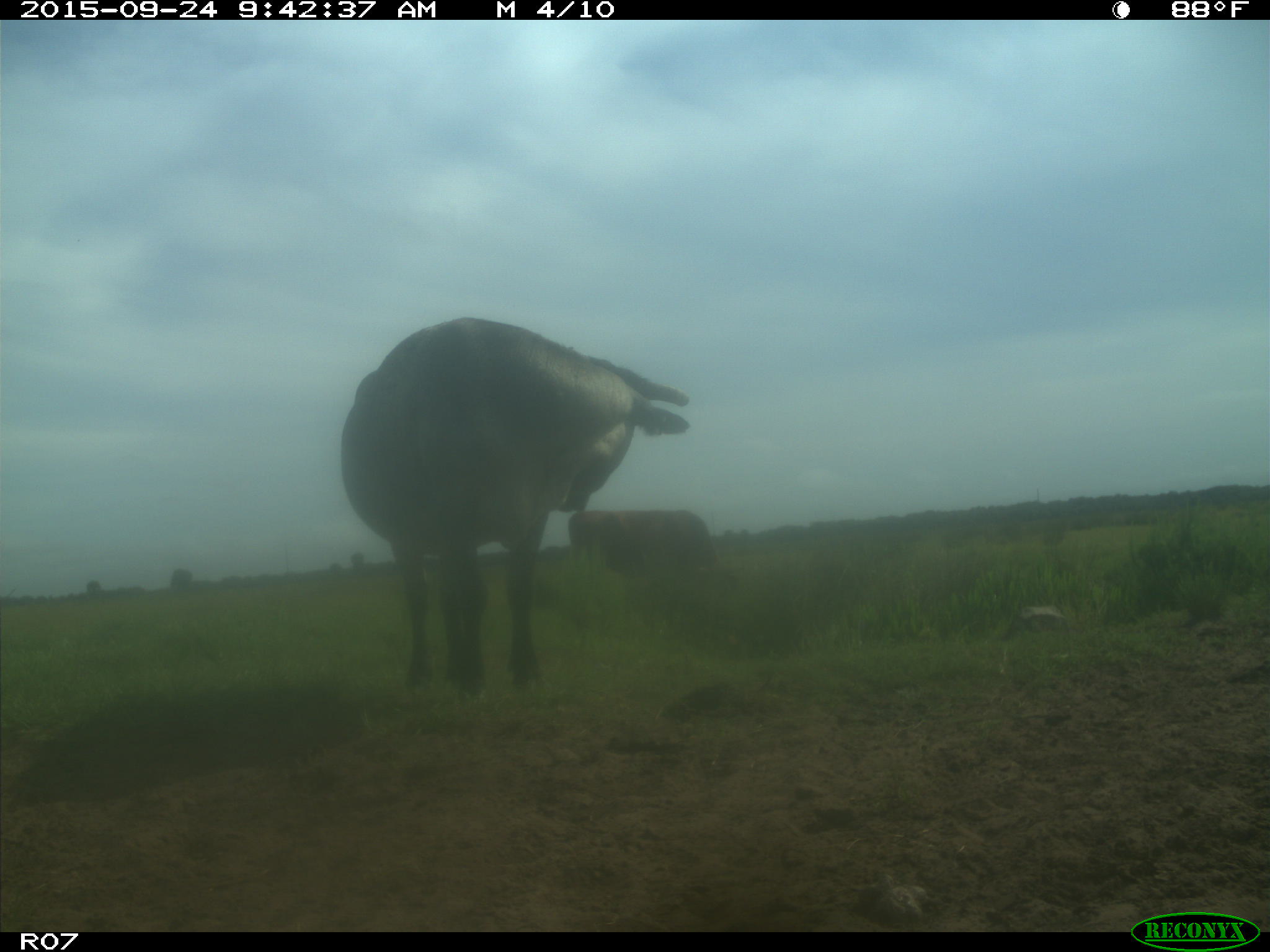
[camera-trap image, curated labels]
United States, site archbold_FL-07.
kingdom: Animalia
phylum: Chordata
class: Mammalia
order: Artiodactyla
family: Bovidae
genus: Bos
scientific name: Bos taurus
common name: domestic cow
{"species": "Bos taurus (domestic cow)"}